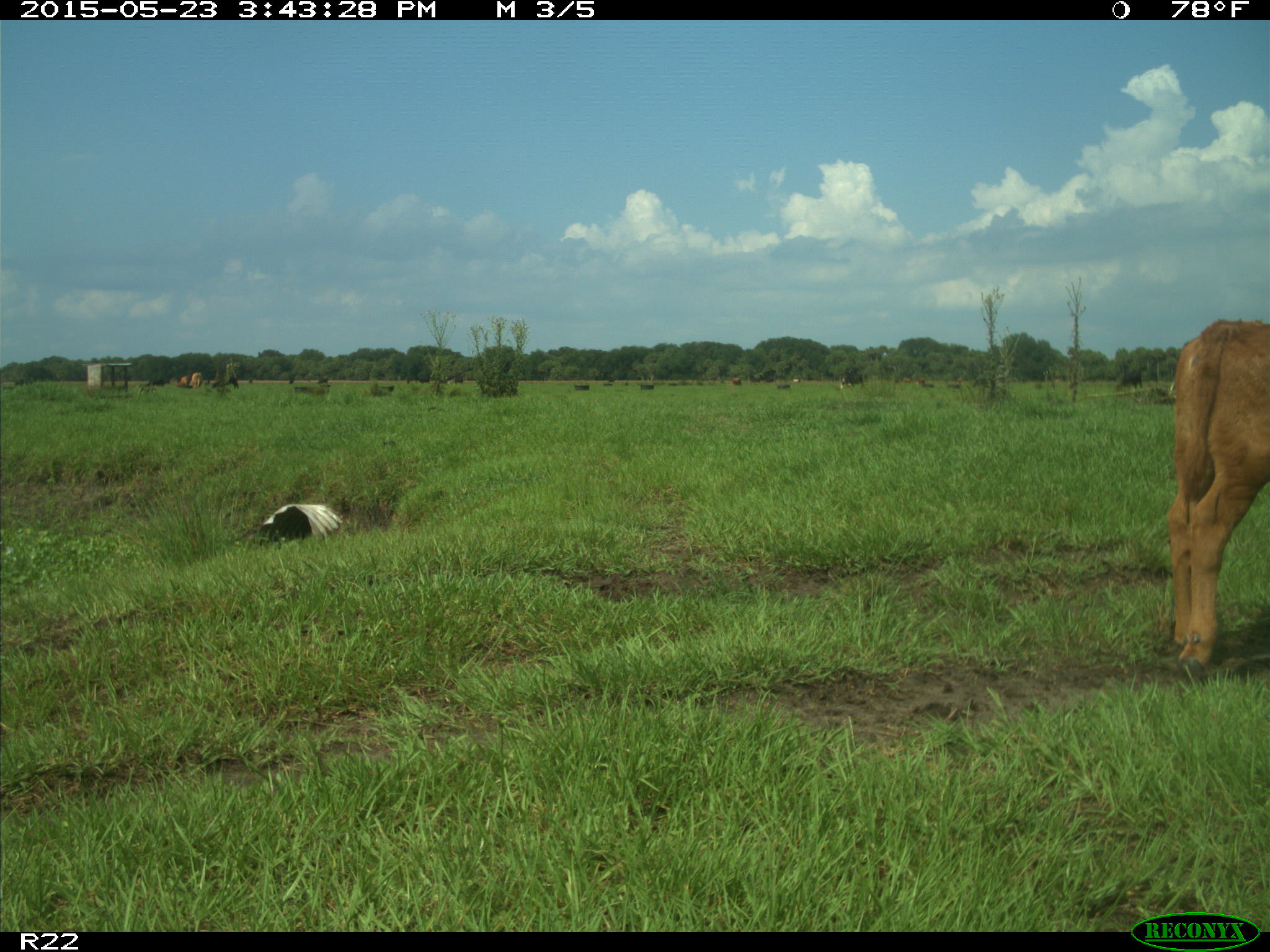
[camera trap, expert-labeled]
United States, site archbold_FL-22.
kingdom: Animalia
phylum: Chordata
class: Mammalia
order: Artiodactyla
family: Bovidae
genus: Bos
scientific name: Bos taurus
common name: domestic cow